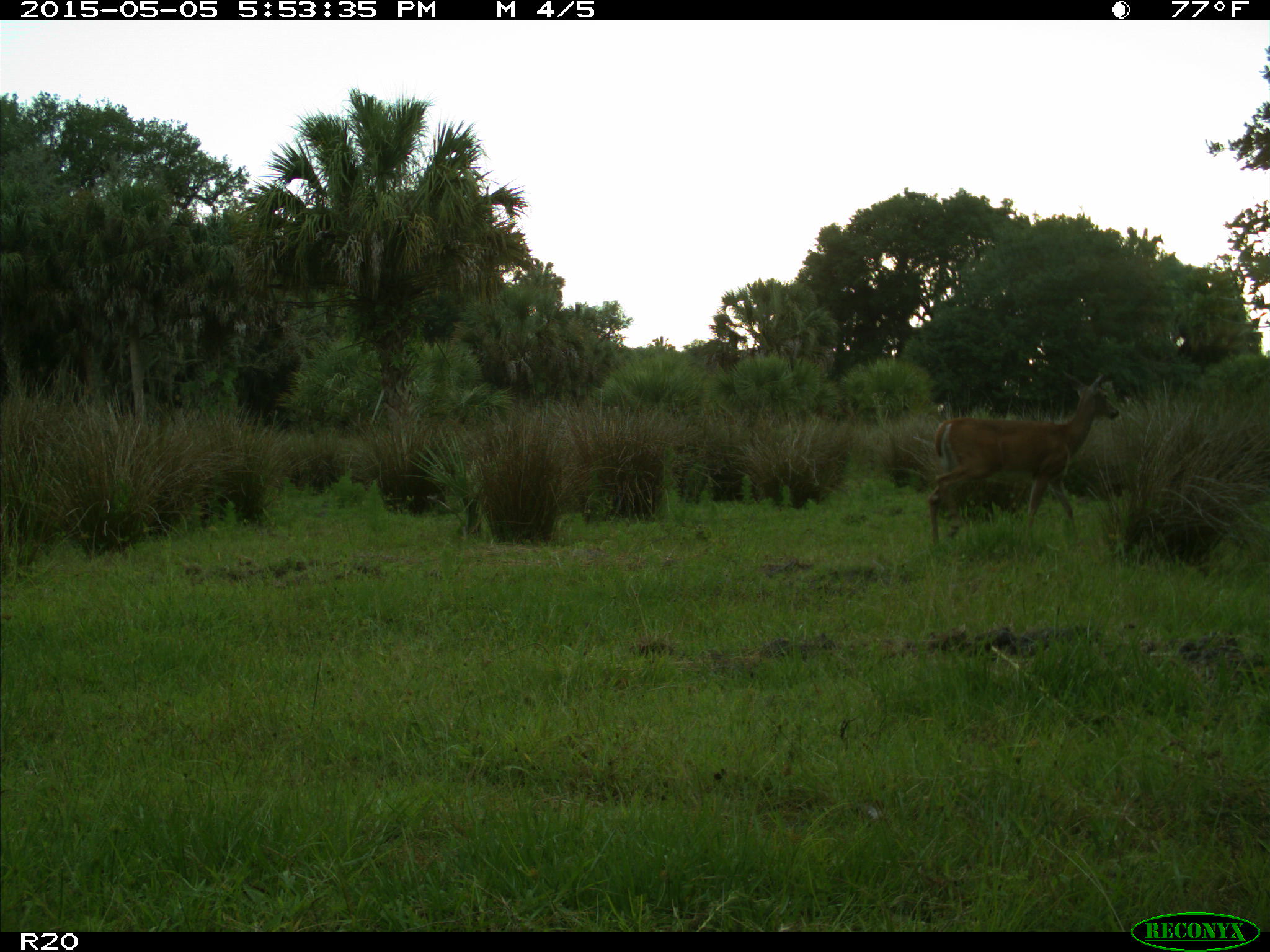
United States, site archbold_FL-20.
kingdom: Animalia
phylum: Chordata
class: Mammalia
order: Artiodactyla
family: Cervidae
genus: Odocoileus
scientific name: Odocoileus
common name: deer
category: unidentified deer